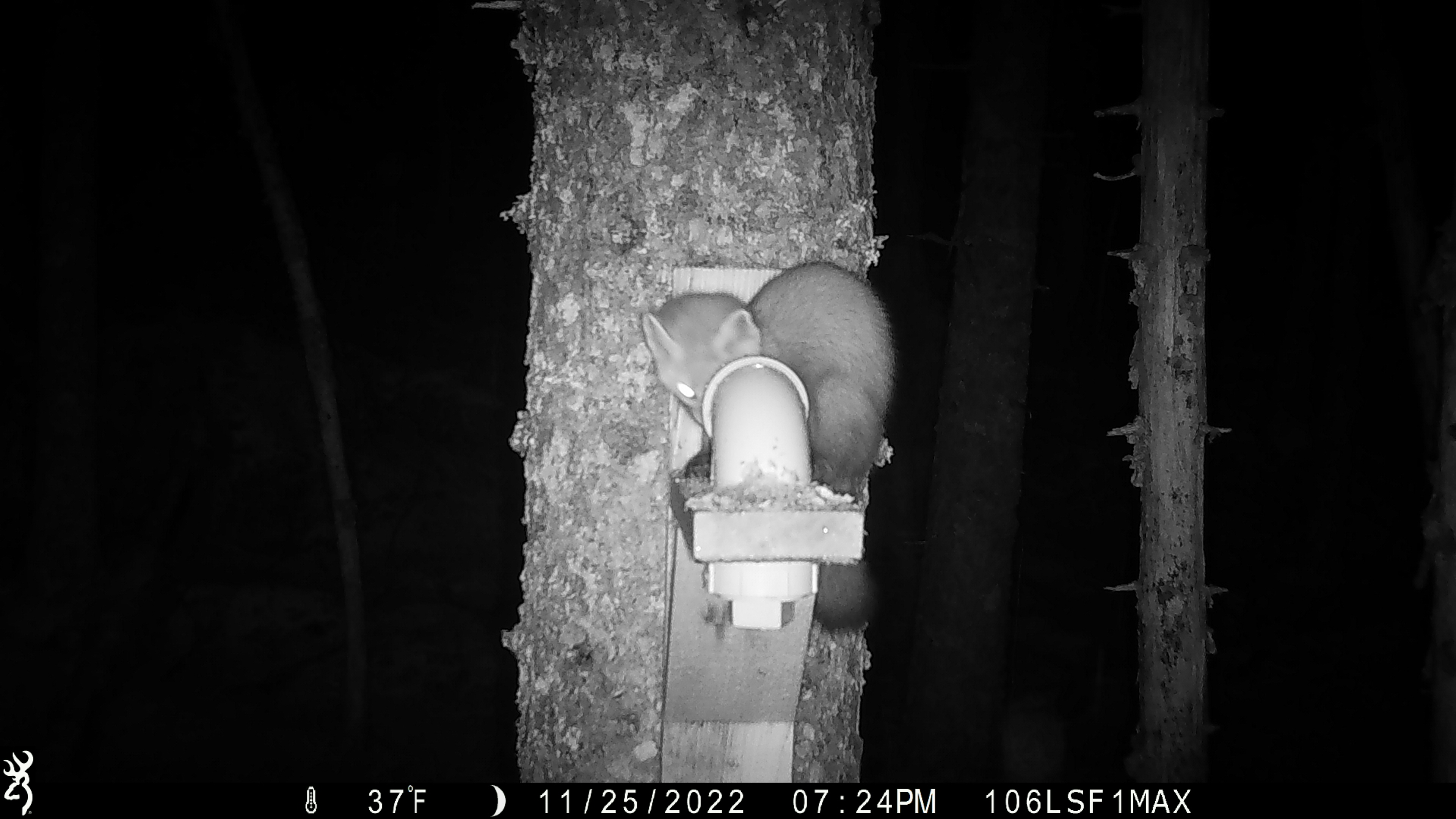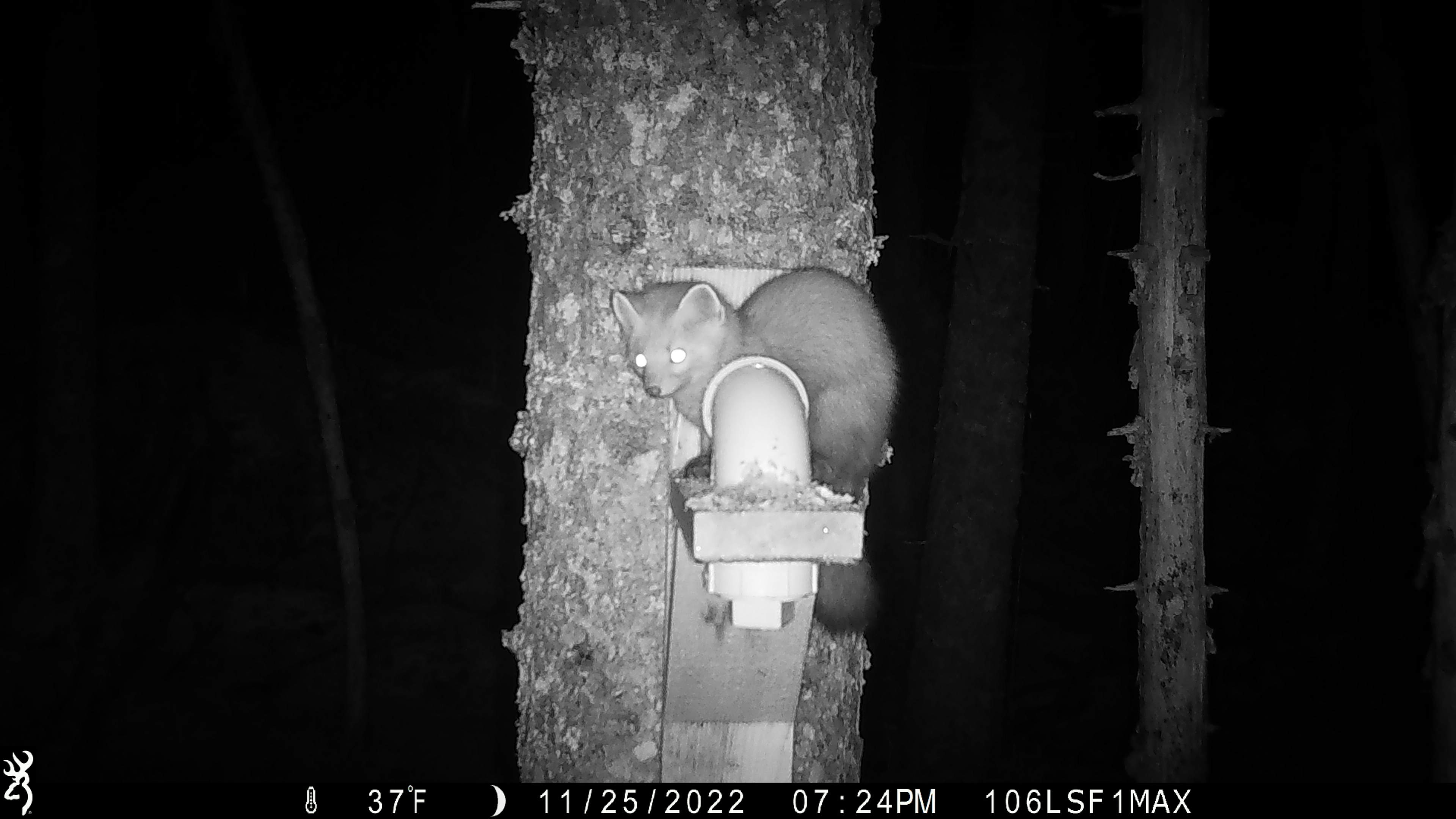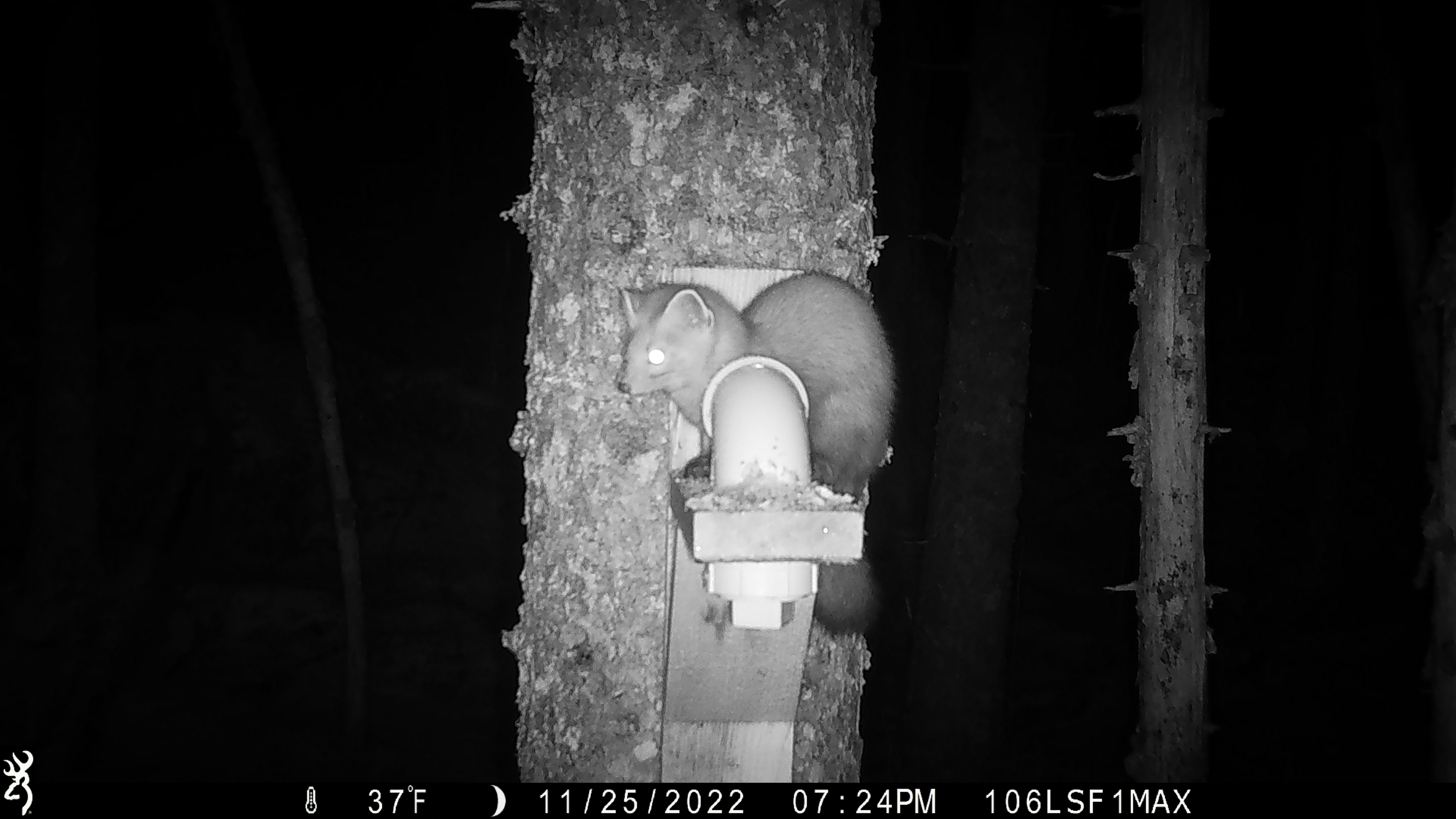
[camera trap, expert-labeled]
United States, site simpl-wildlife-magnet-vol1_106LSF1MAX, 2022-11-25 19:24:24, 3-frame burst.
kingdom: Animalia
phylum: Chordata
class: Mammalia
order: Carnivora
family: Mustelidae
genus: Martes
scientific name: Martes americana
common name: american marten